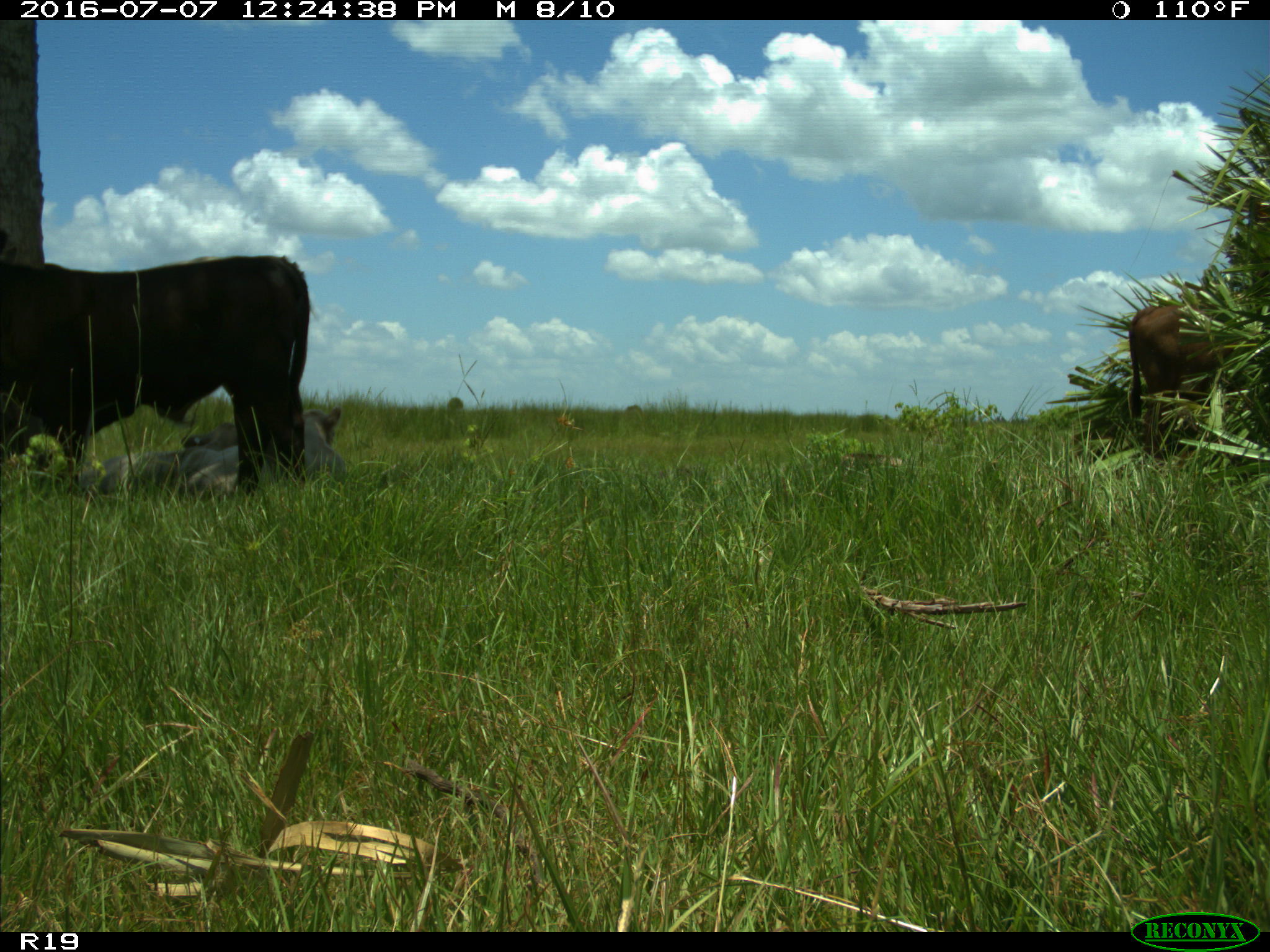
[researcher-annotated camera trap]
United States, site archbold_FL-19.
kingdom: Animalia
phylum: Chordata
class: Mammalia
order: Artiodactyla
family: Bovidae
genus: Bos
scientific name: Bos taurus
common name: domestic cow